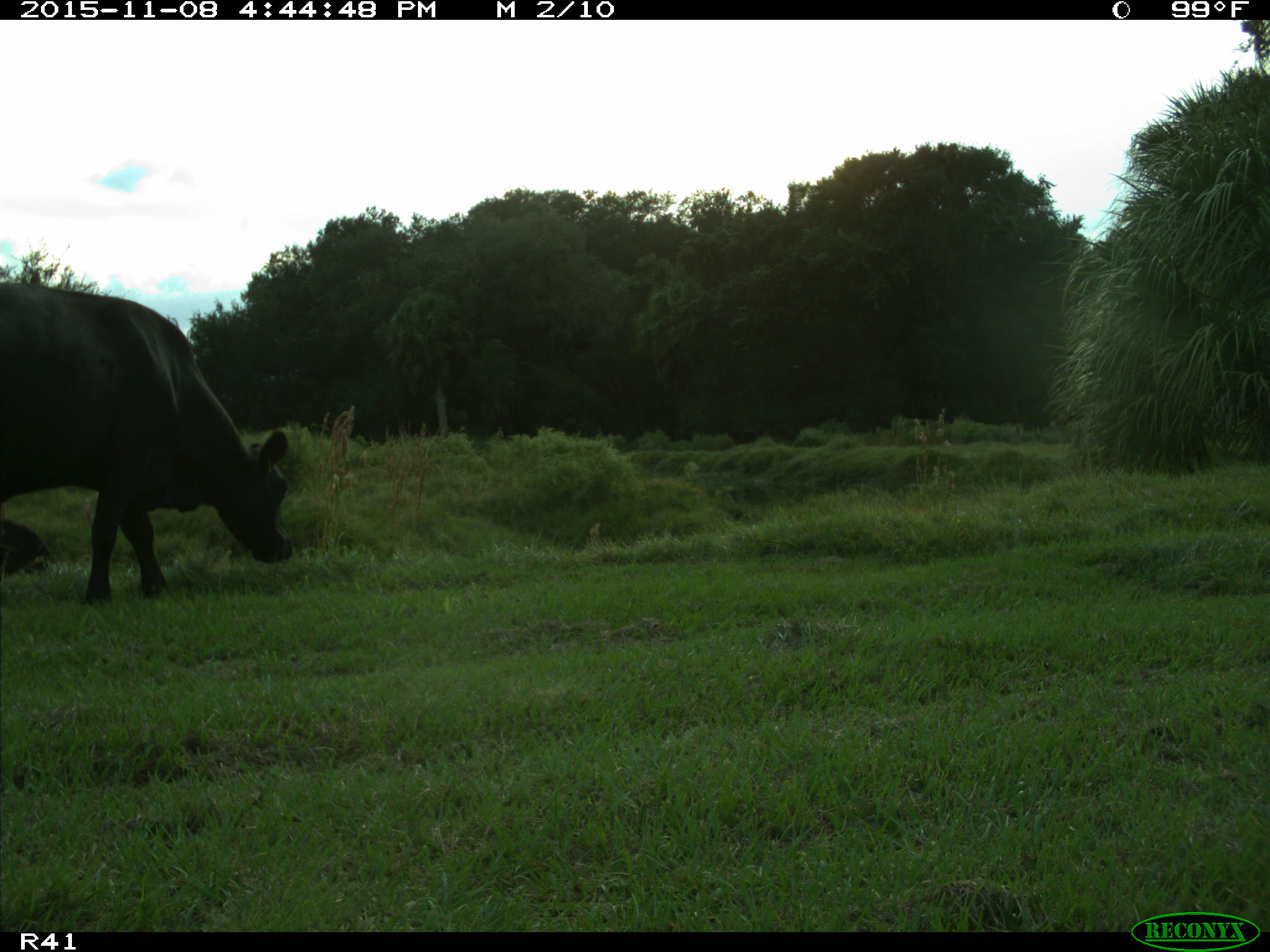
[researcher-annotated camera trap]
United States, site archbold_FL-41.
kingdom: Animalia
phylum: Chordata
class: Mammalia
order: Artiodactyla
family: Bovidae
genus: Bos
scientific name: Bos taurus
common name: domestic cow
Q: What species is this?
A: Bos taurus (domestic cow).